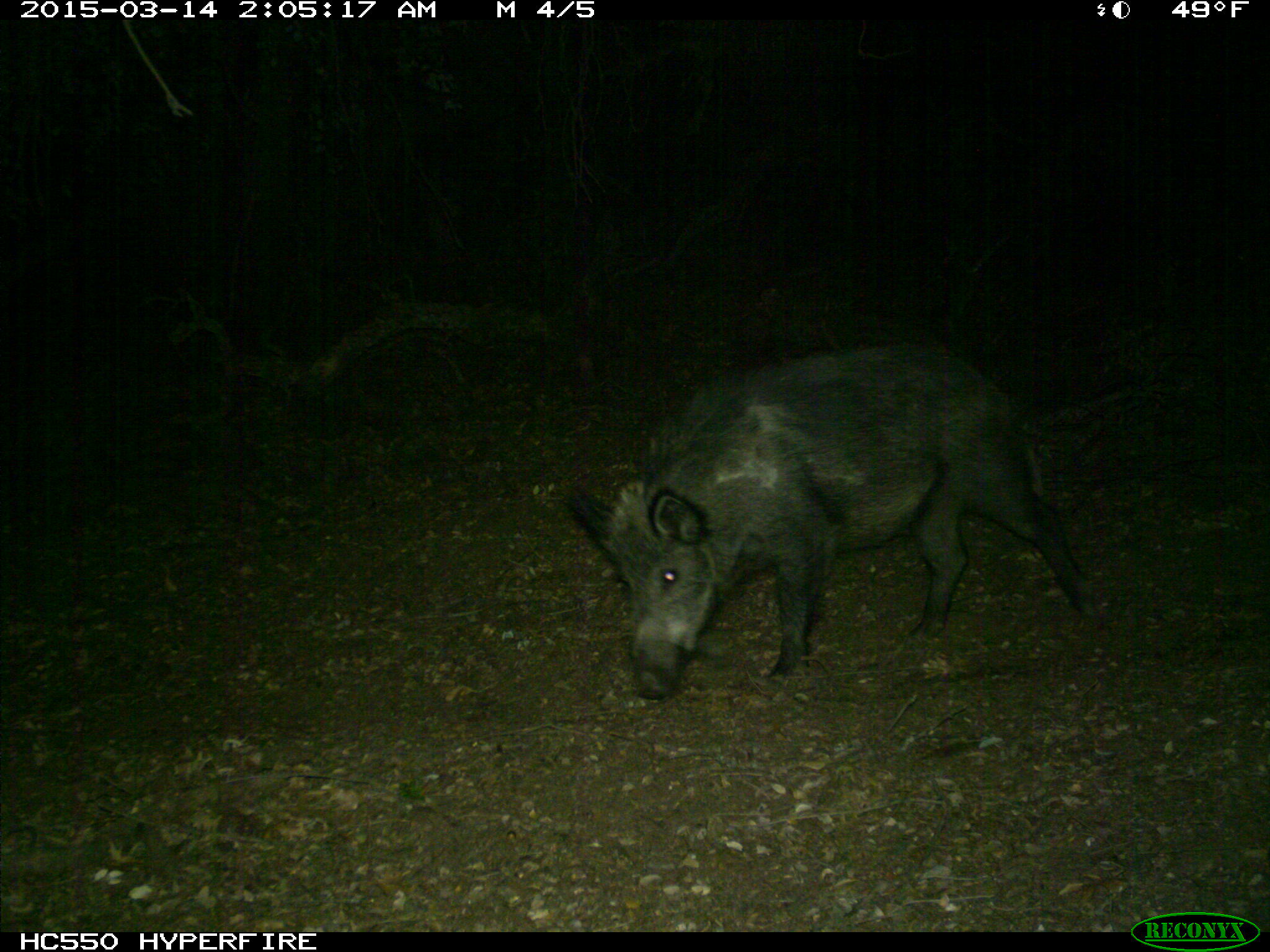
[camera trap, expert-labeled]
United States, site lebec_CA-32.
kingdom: Animalia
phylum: Chordata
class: Mammalia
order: Artiodactyla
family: Suidae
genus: Sus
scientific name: Sus scrofa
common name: wild boar